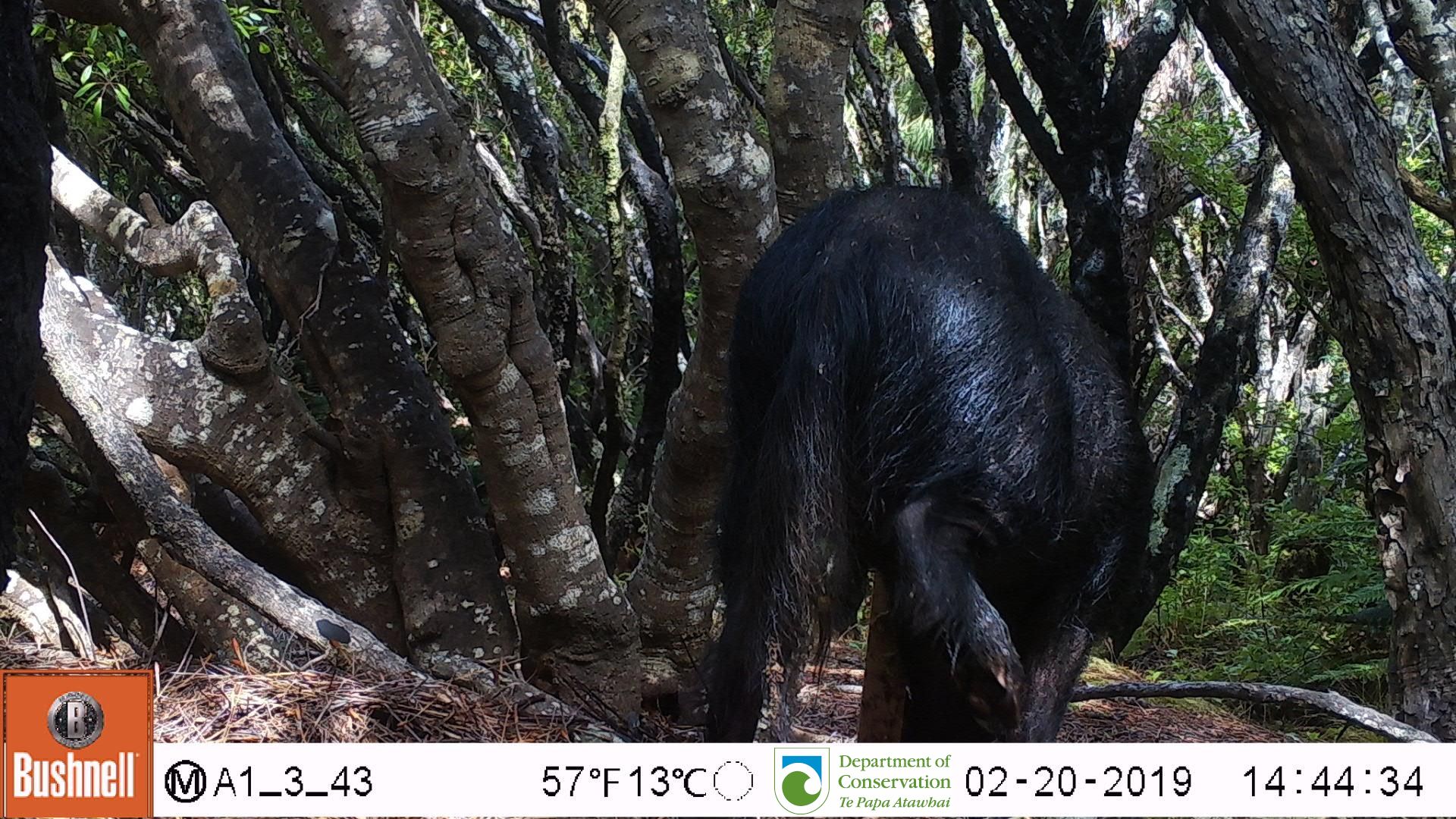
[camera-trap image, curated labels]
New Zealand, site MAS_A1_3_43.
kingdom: Animalia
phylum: Chordata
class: Mammalia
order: Artiodactyla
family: Suidae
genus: Sus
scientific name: Sus scrofa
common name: pig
Pig (Sus scrofa).